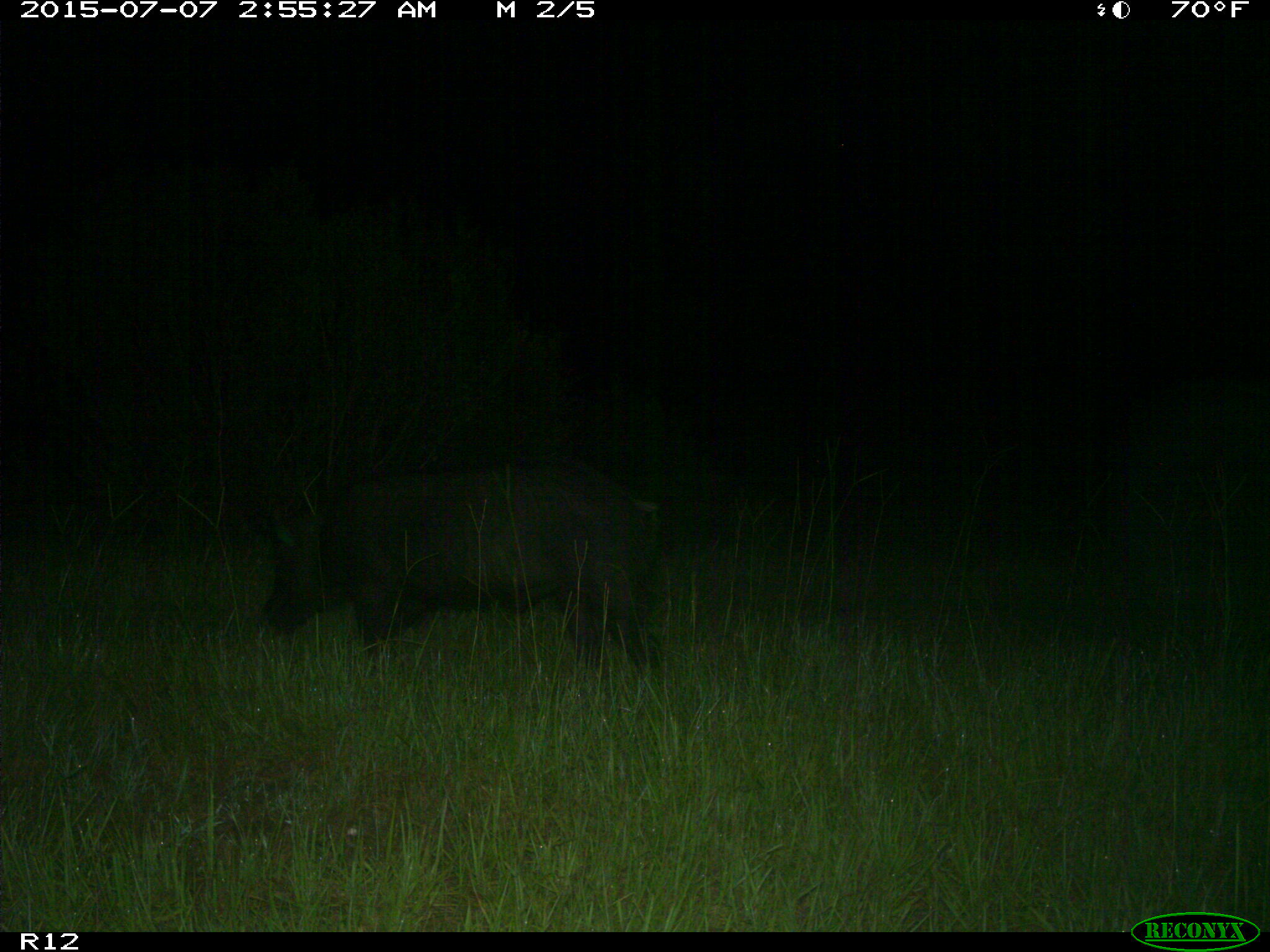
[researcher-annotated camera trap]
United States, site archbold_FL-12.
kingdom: Animalia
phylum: Chordata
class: Mammalia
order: Artiodactyla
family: Suidae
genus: Sus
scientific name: Sus scrofa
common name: wild boar